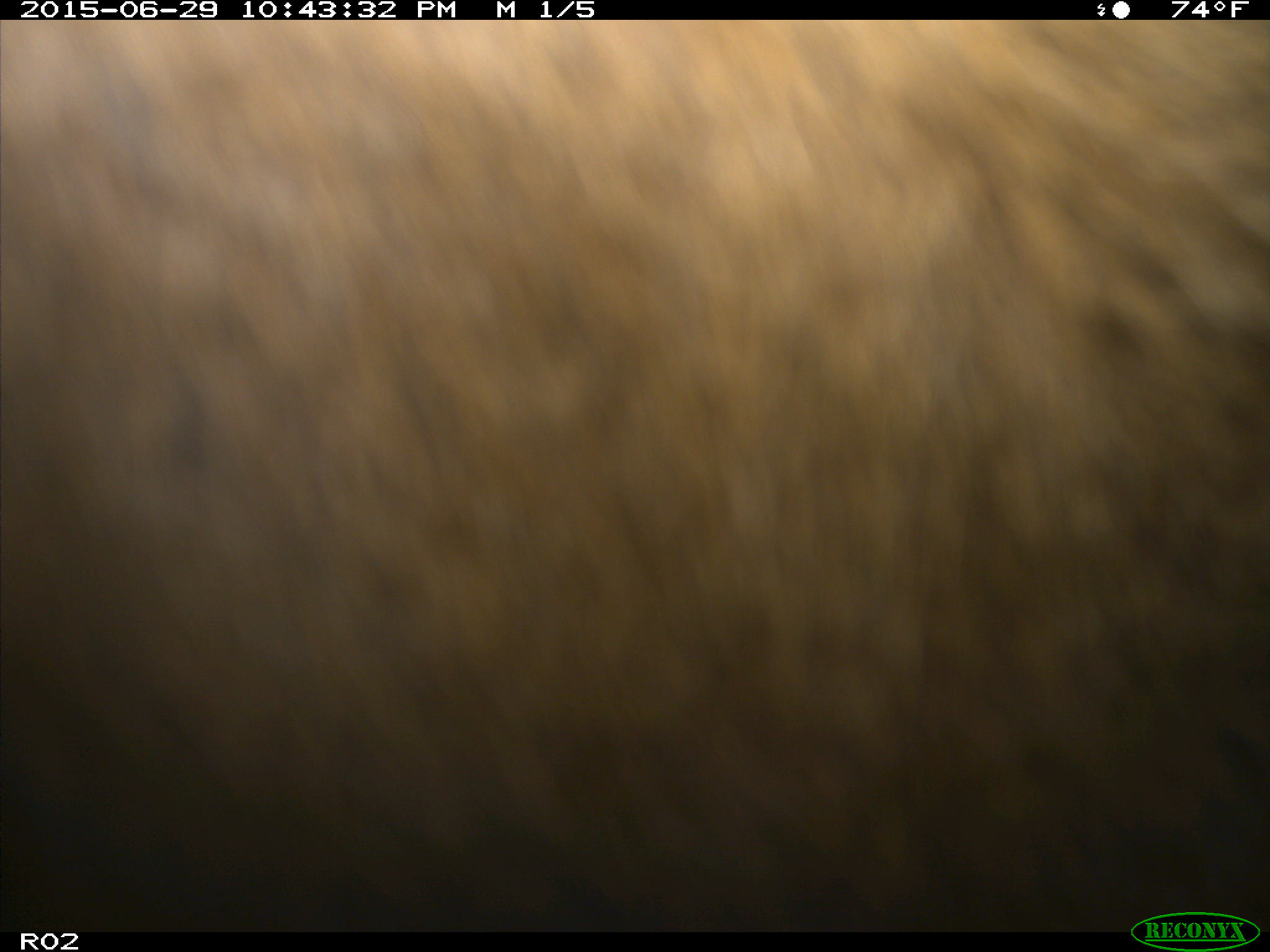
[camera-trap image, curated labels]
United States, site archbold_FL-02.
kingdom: Animalia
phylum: Chordata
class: Mammalia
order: Artiodactyla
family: Bovidae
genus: Bos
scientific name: Bos taurus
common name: domestic cow